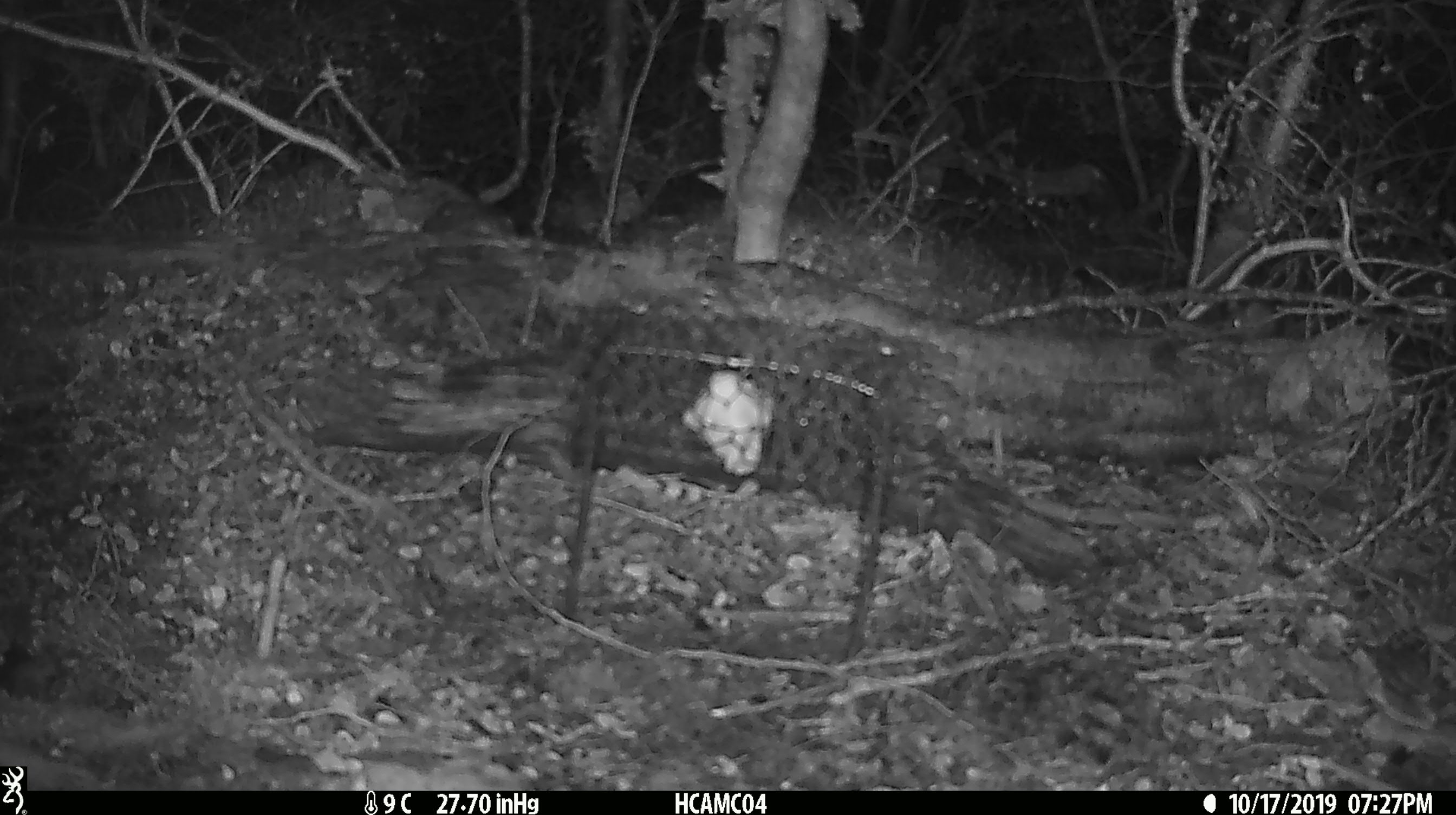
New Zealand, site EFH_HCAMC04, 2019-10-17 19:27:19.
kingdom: Animalia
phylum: Chordata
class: Mammalia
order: Rodentia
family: Muridae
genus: Mus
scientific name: Mus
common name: mouse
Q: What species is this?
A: Mouse (Mus).